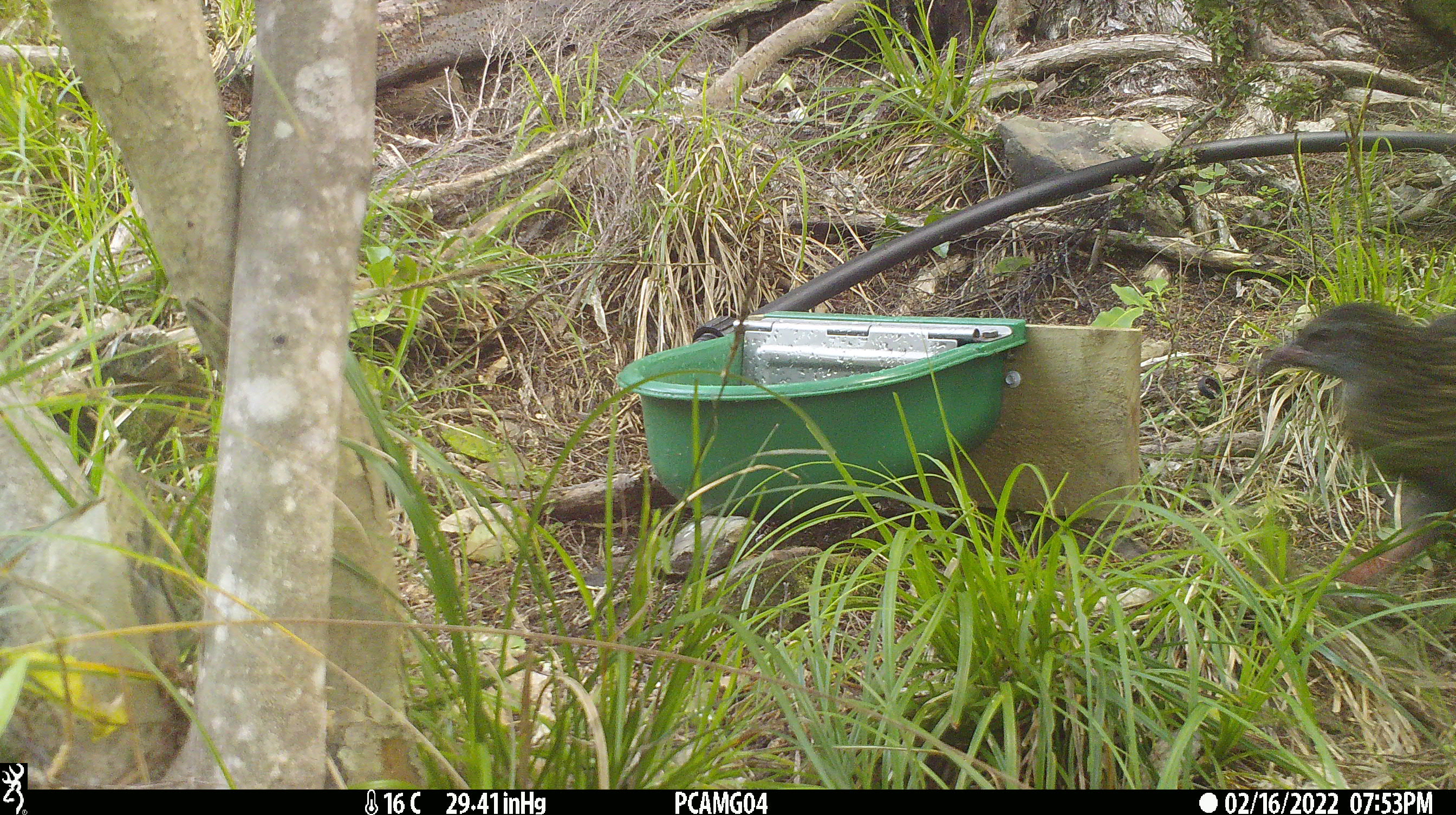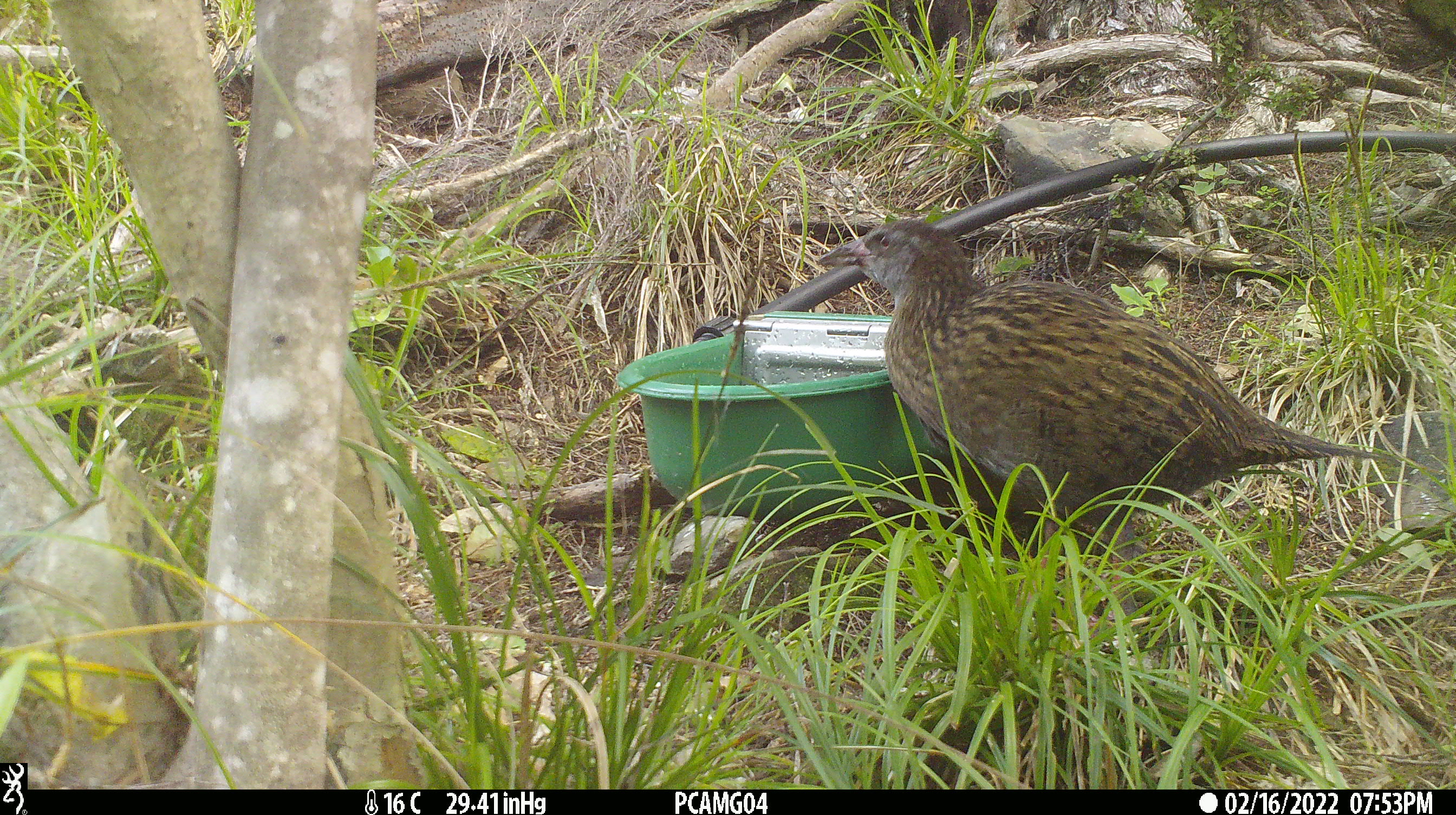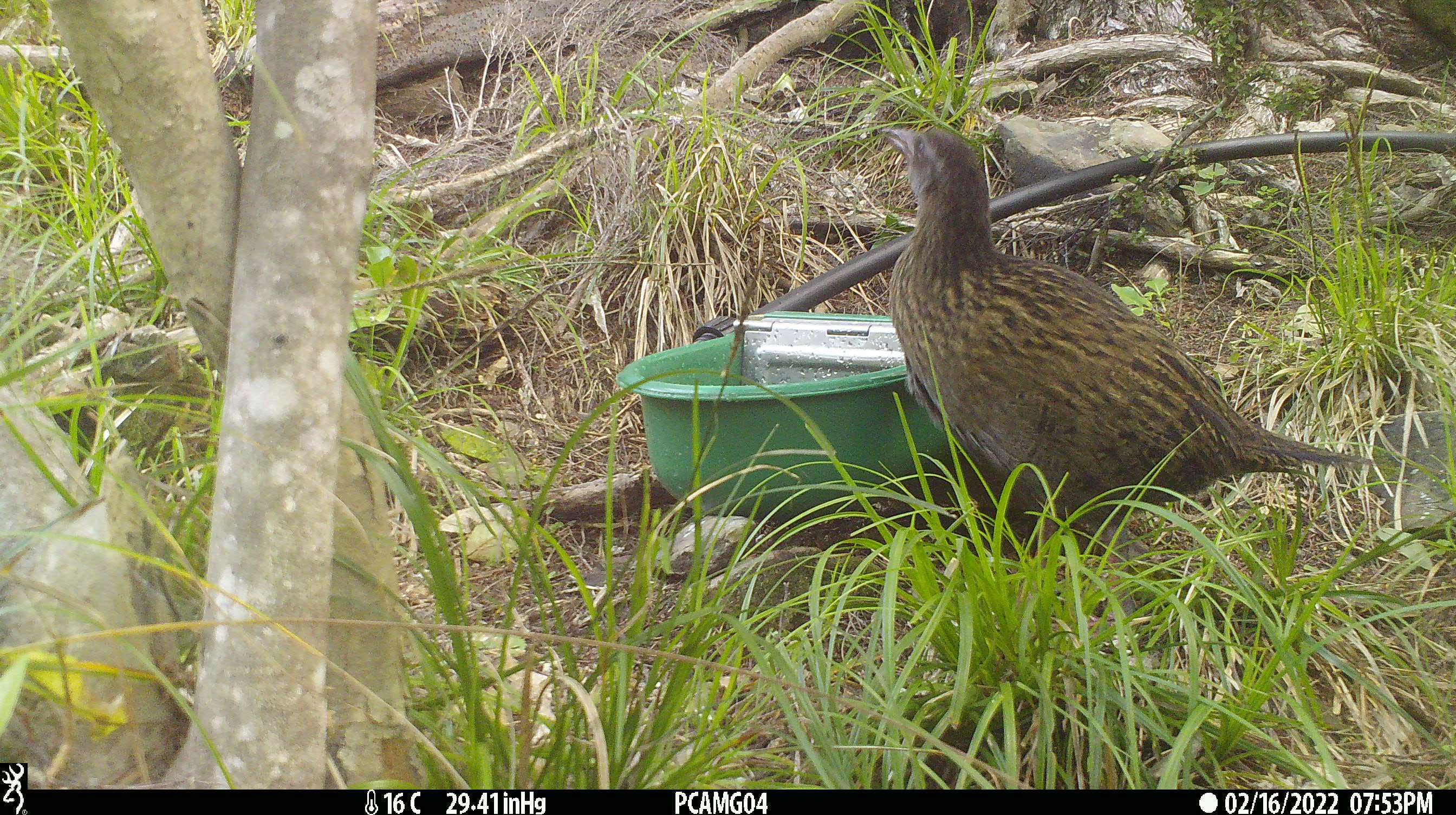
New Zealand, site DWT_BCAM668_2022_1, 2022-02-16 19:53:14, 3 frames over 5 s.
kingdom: Animalia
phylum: Chordata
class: Aves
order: Gruiformes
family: Rallidae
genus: Gallirallus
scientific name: Gallirallus australis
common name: weka